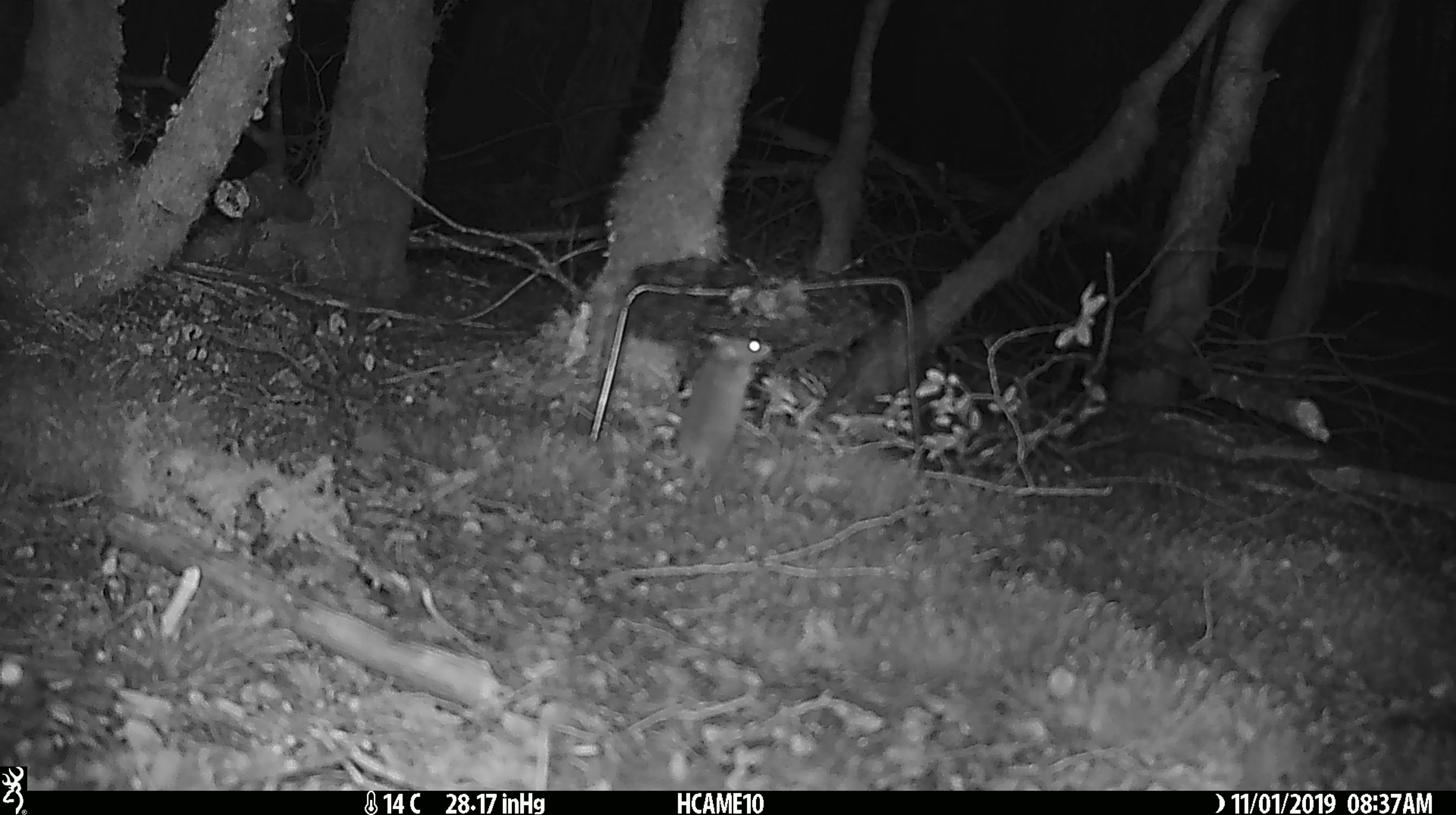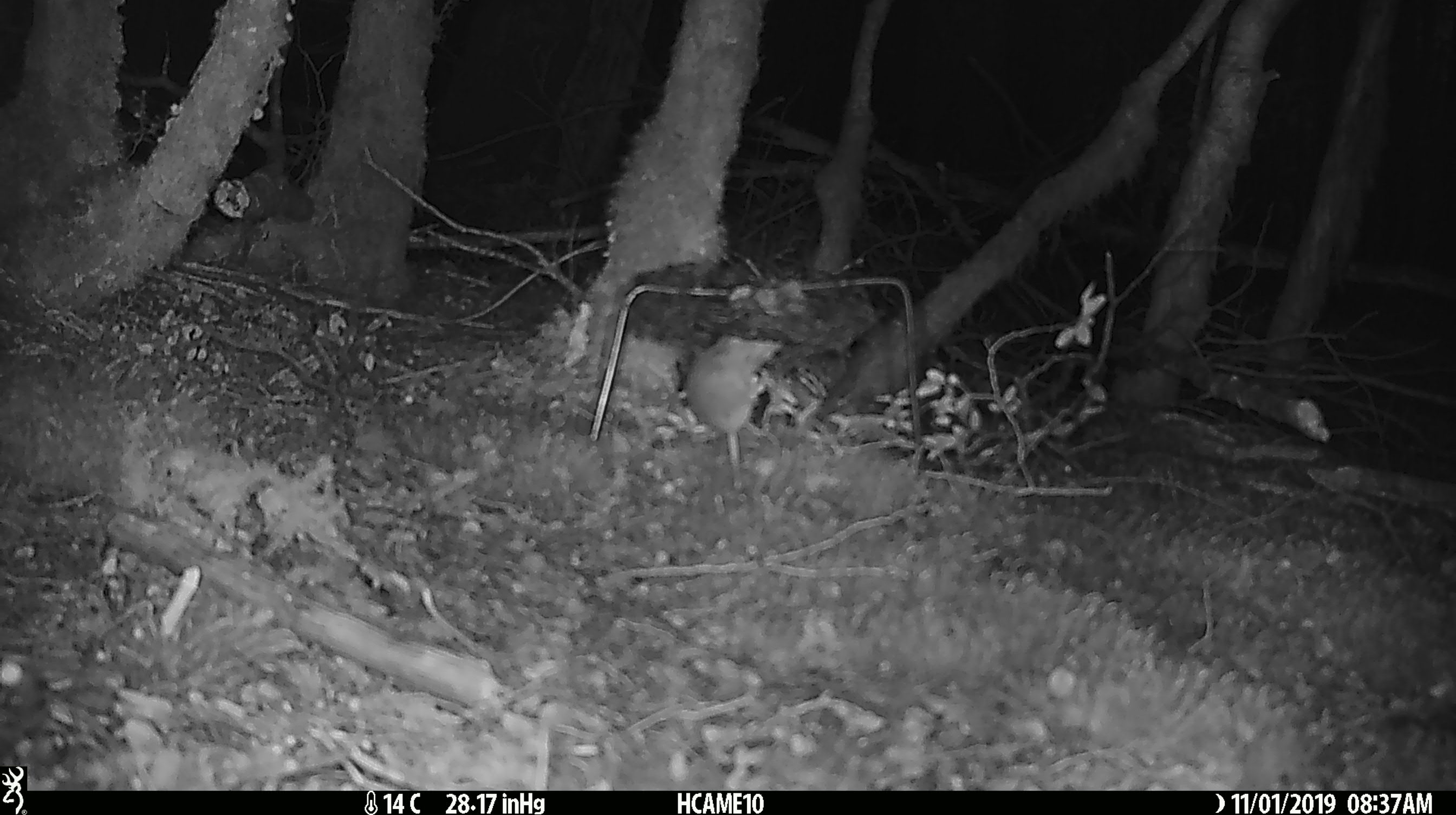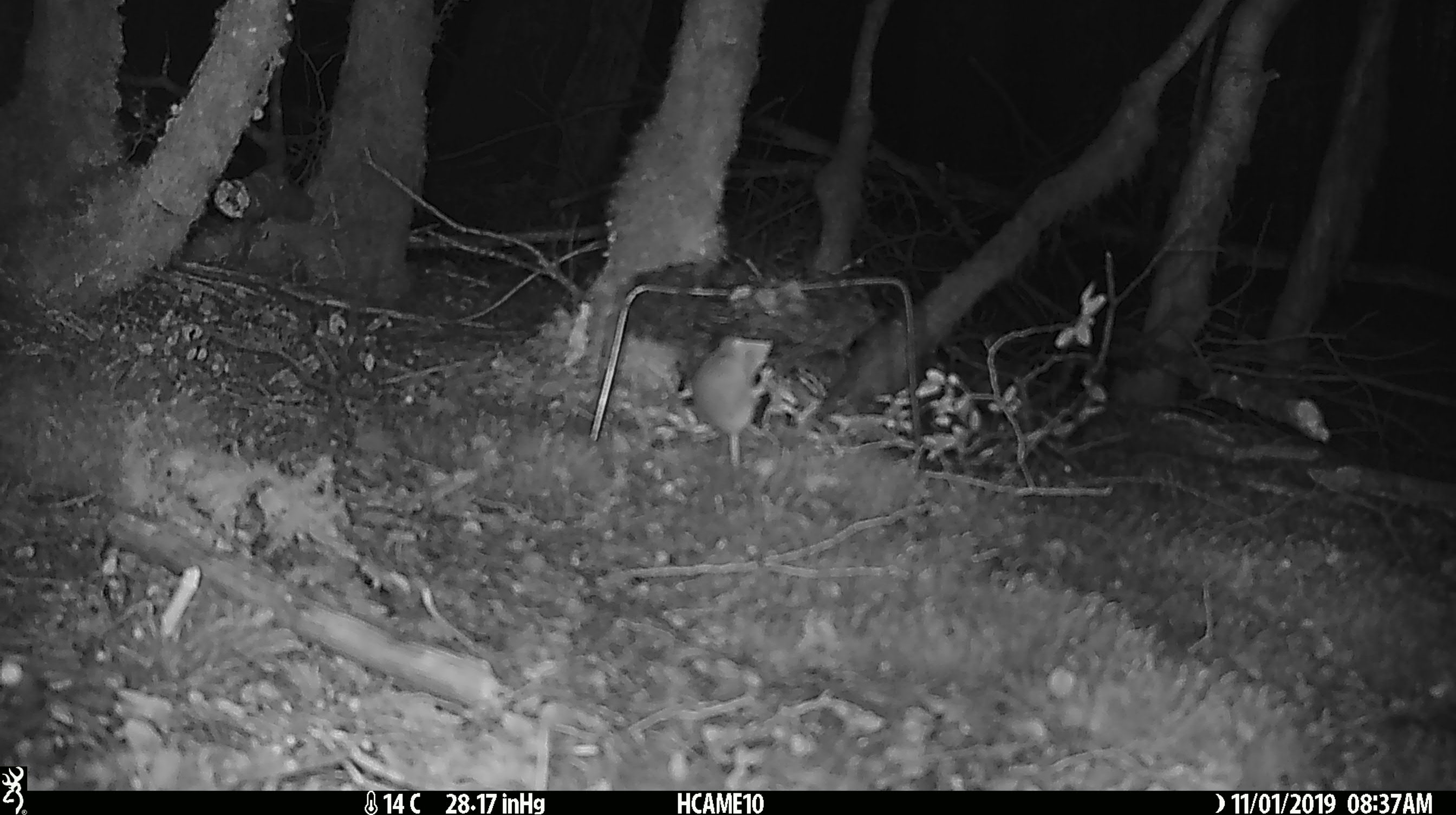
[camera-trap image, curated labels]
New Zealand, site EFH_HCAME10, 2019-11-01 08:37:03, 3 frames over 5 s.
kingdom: Animalia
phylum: Chordata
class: Mammalia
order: Rodentia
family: Muridae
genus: Mus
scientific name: Mus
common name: mouse